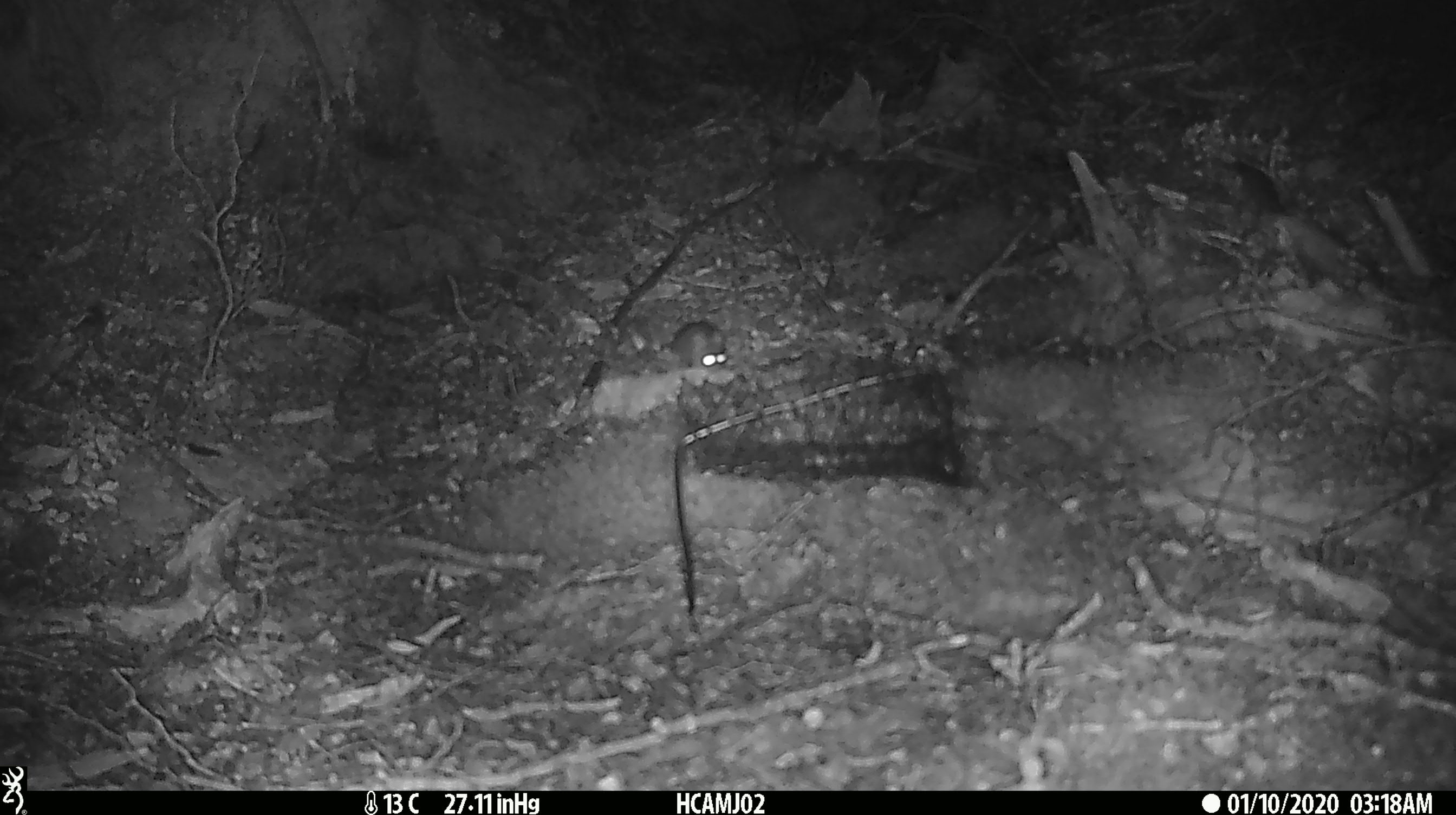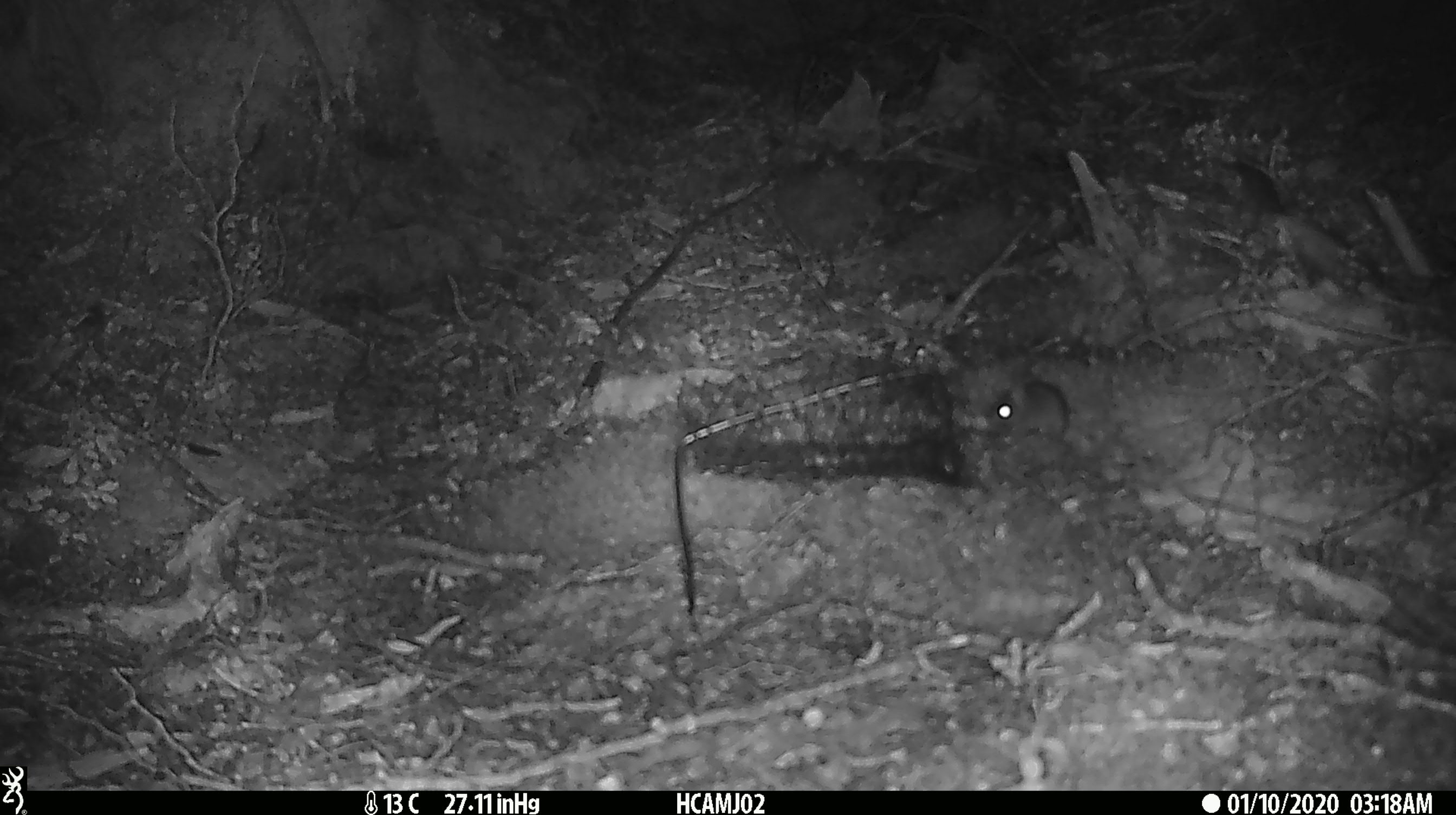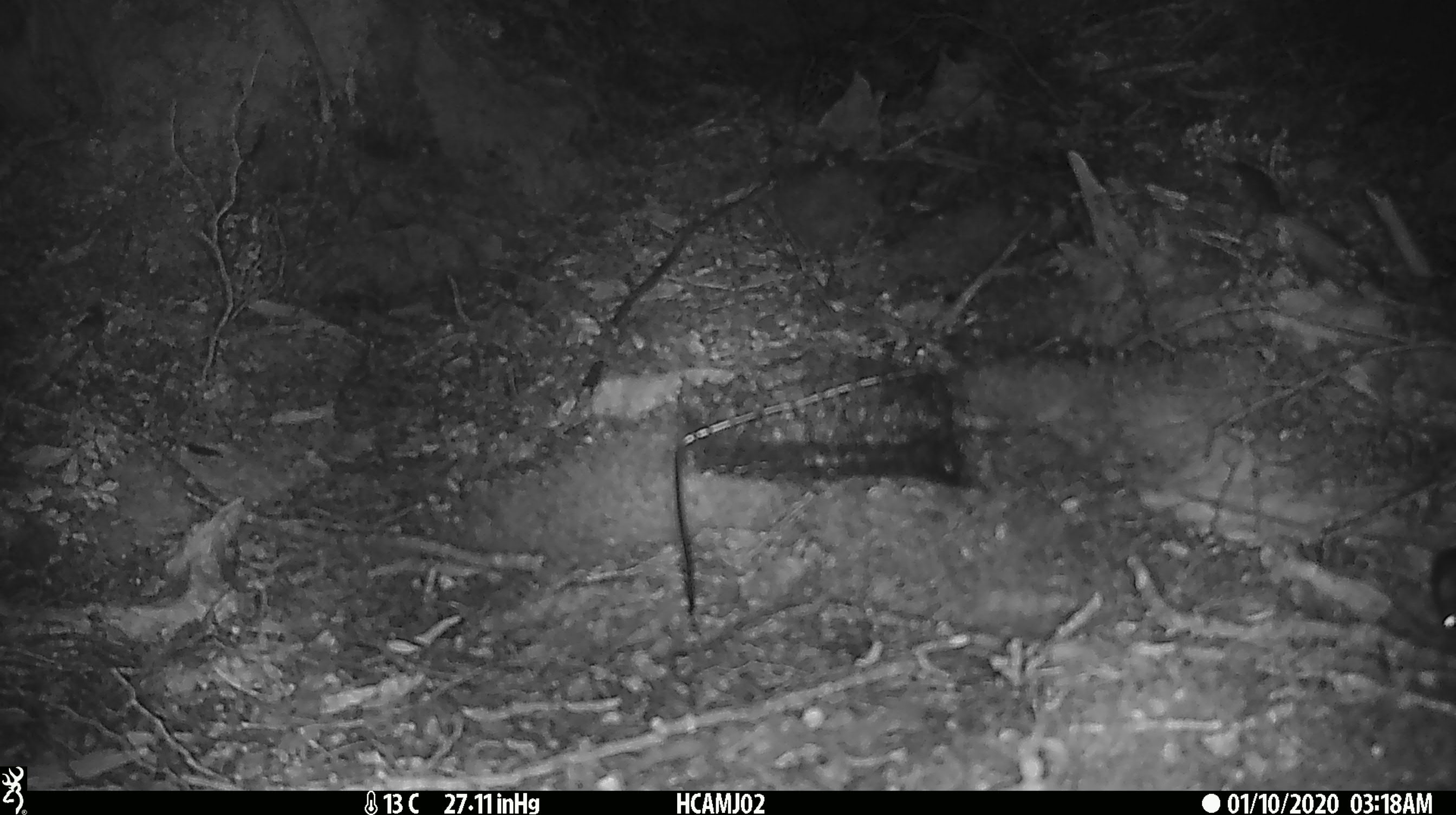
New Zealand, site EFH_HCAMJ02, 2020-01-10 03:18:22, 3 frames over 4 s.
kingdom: Animalia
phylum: Chordata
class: Mammalia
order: Rodentia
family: Muridae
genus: Mus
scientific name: Mus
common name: mouse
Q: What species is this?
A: Mouse (Mus).